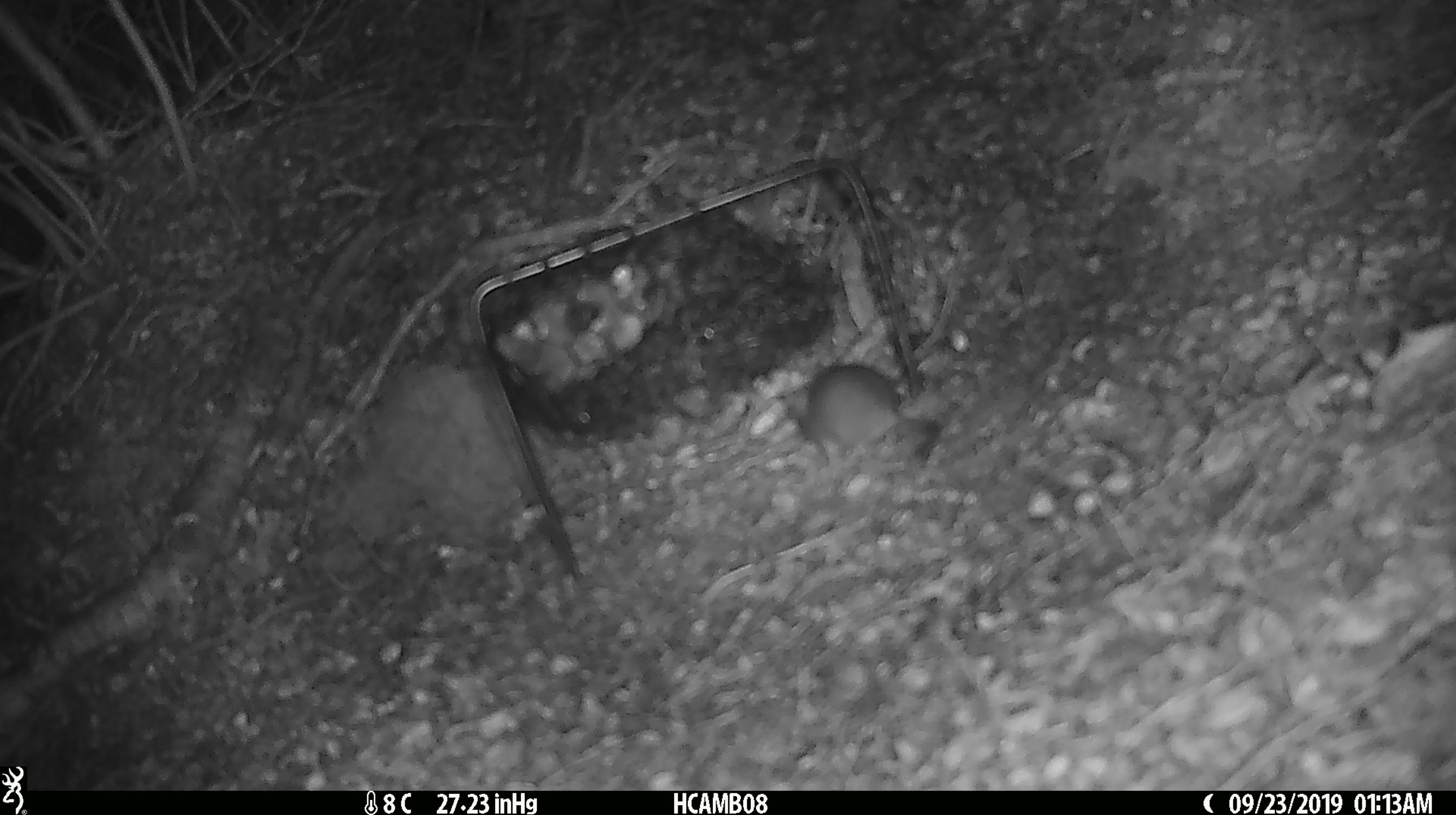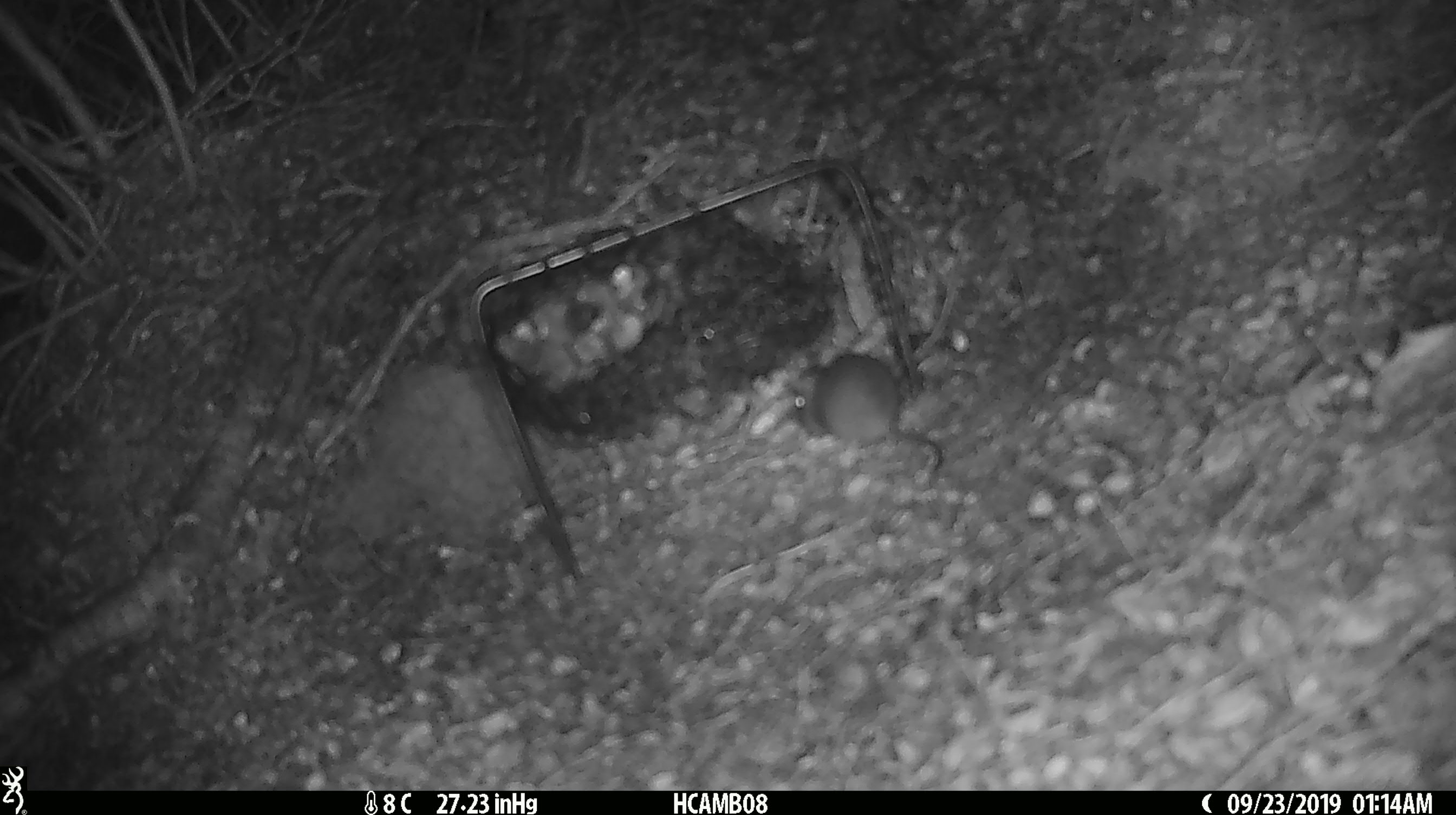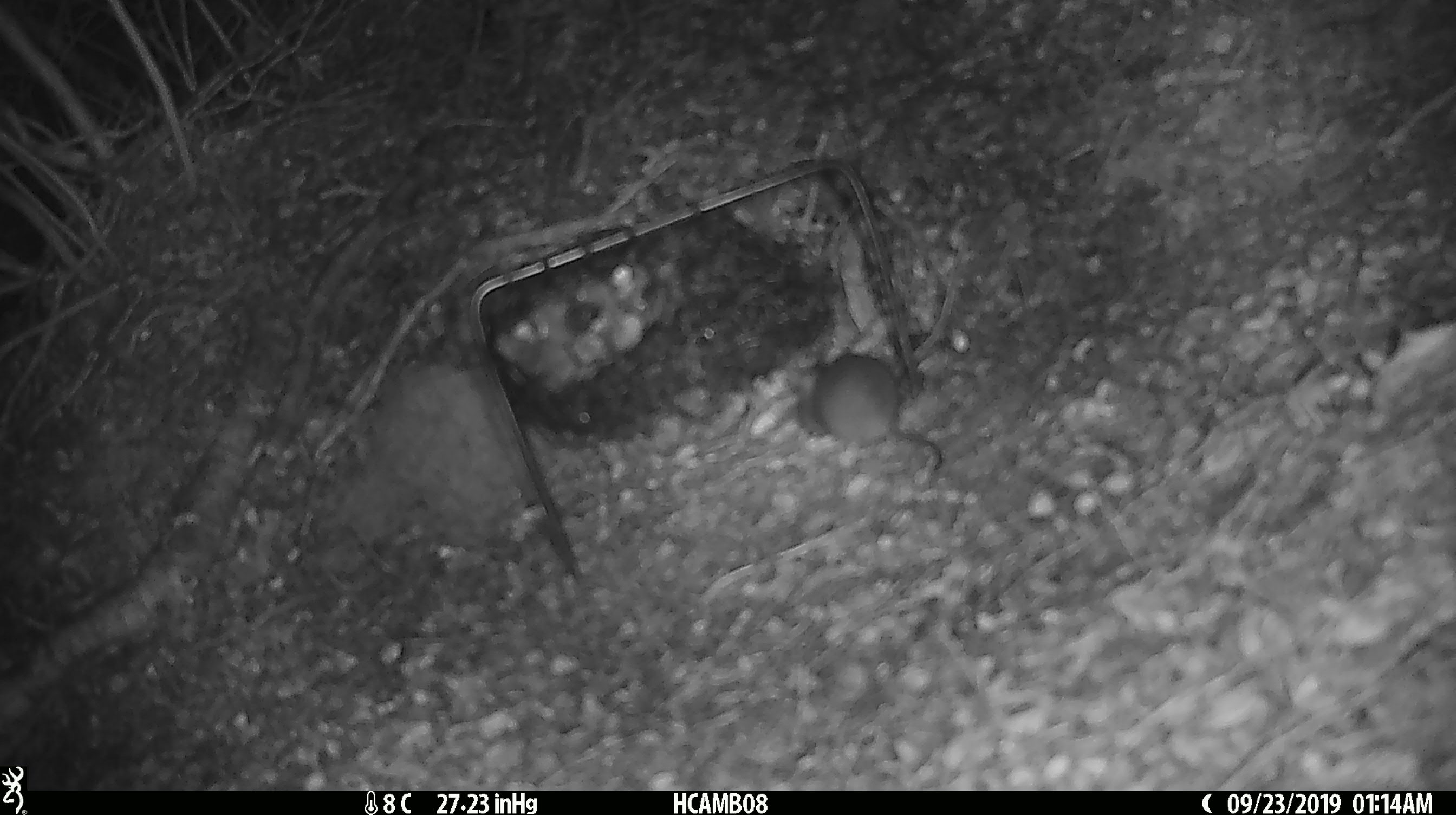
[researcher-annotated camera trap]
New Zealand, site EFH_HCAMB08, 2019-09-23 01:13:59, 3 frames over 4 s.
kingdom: Animalia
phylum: Chordata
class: Mammalia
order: Rodentia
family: Muridae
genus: Mus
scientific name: Mus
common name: mouse